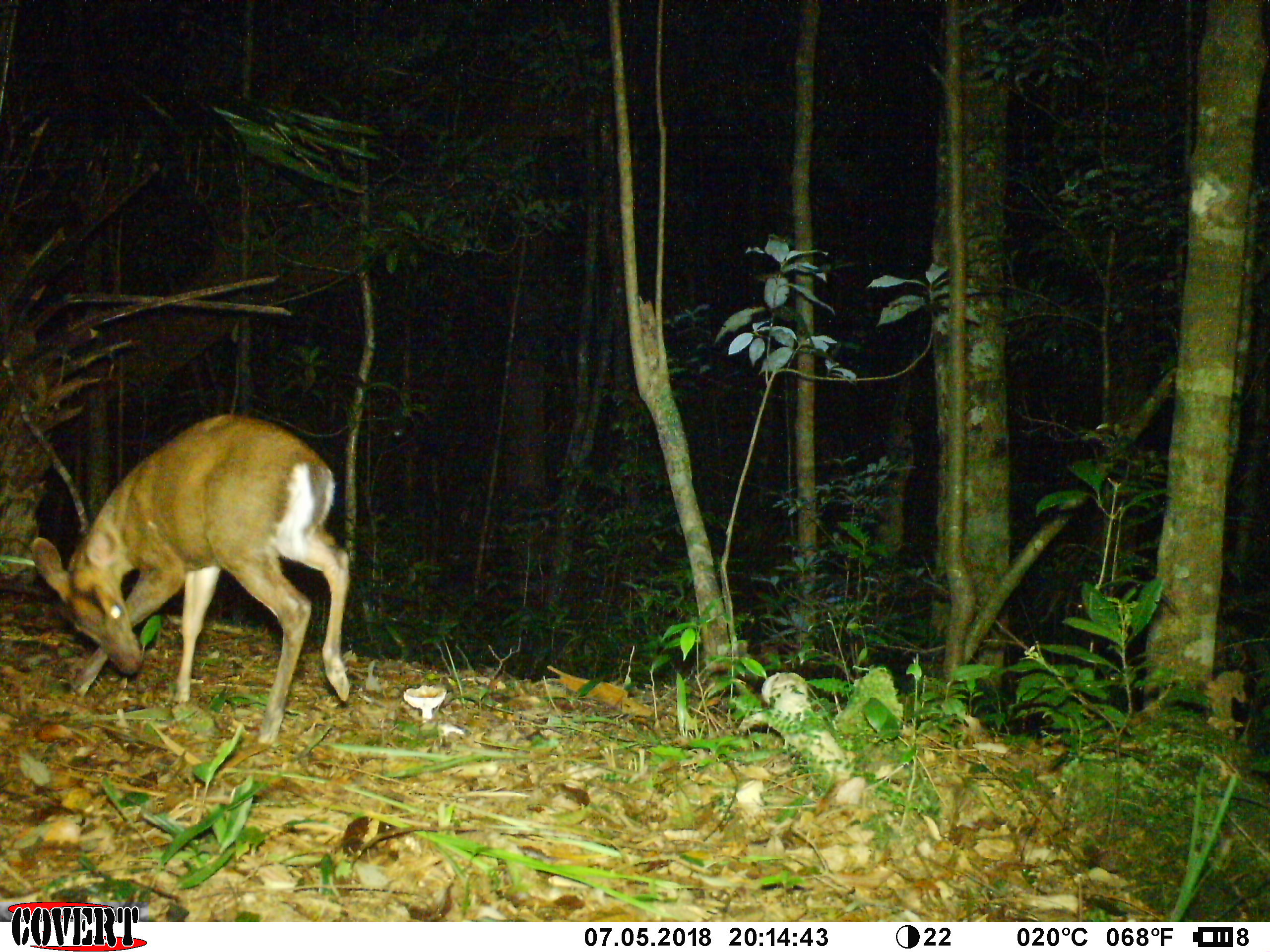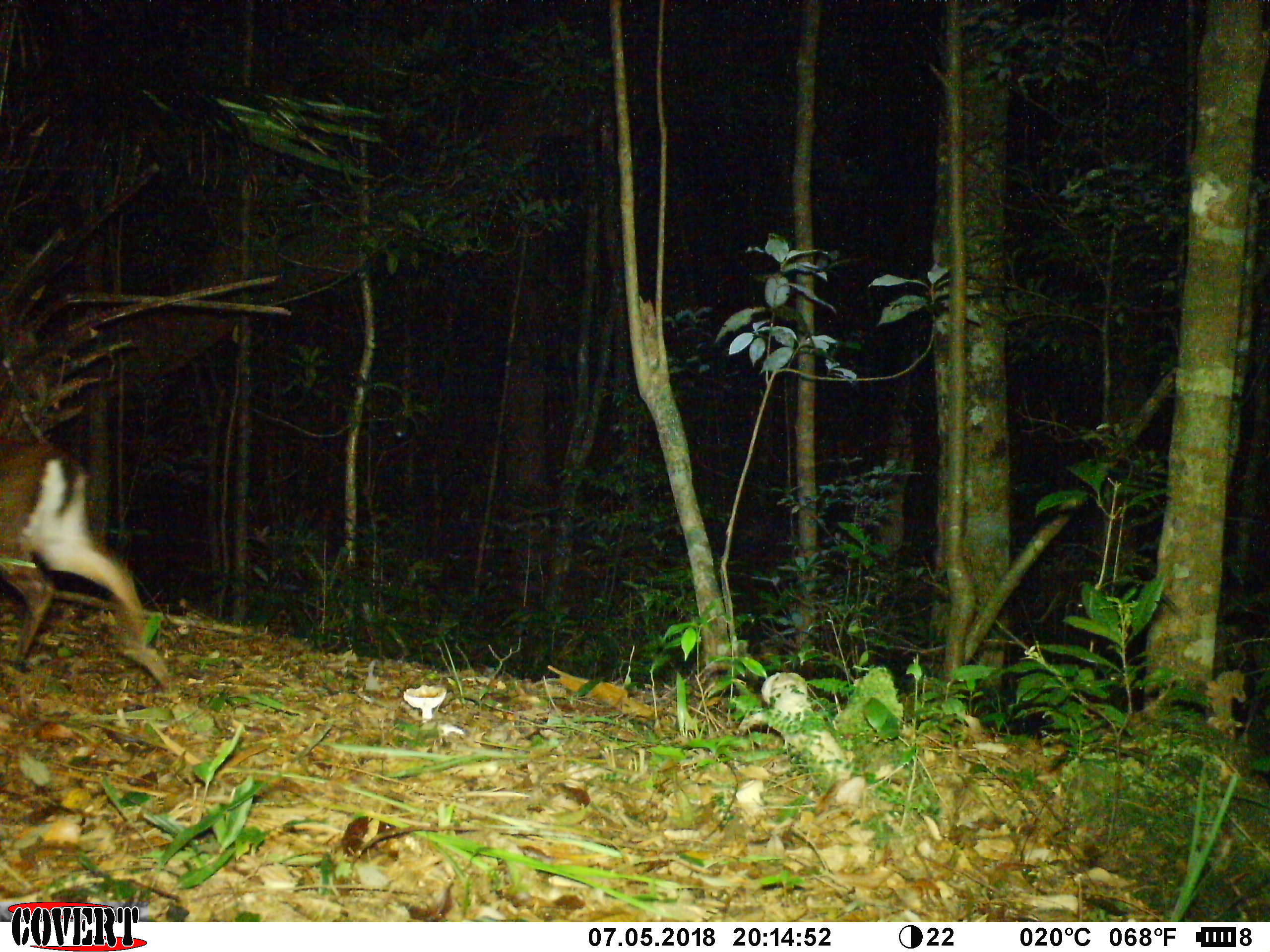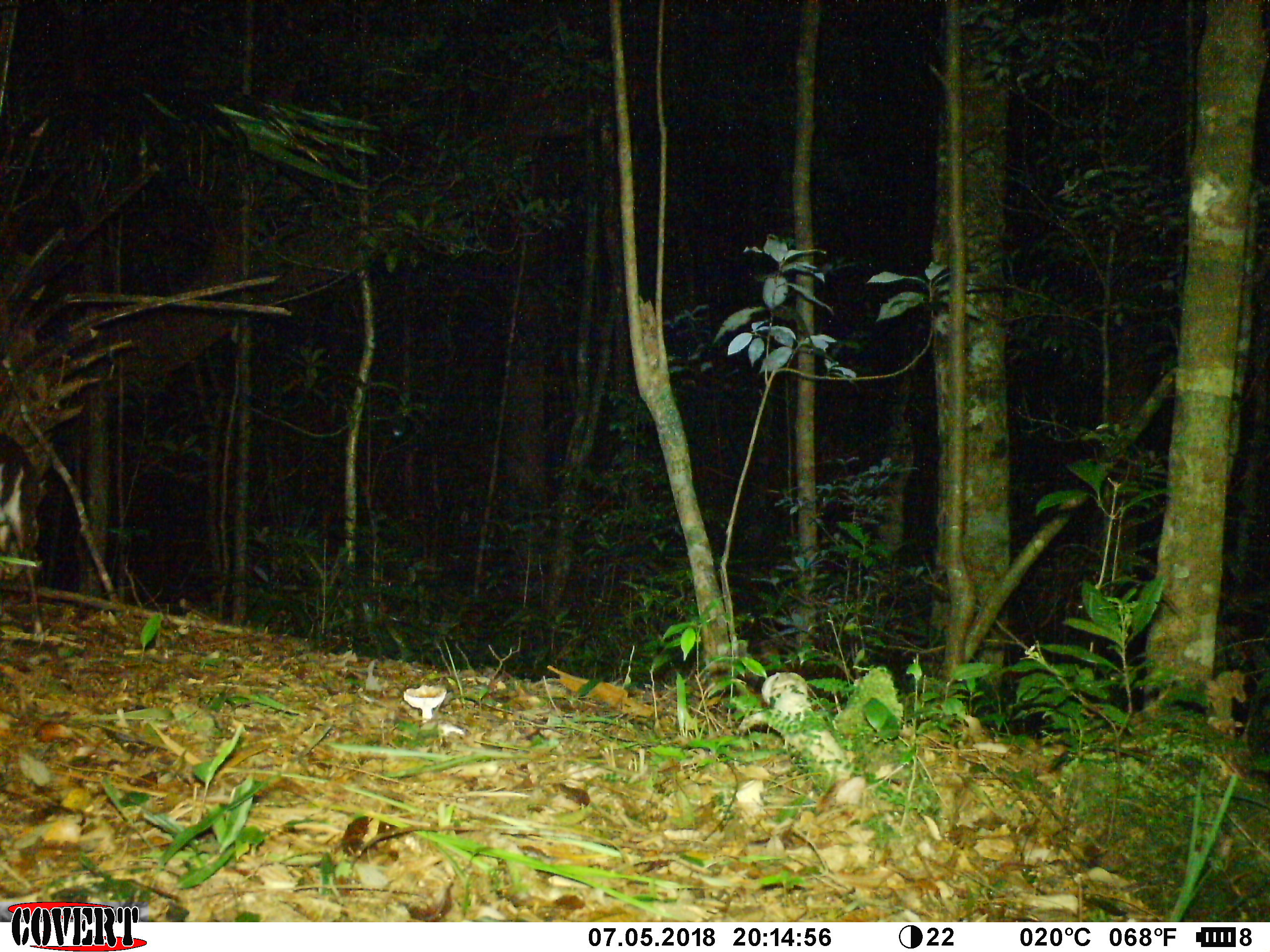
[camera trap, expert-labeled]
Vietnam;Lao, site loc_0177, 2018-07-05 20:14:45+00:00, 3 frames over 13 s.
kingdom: Animalia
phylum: Chordata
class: Mammalia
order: Artiodactyla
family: Cervidae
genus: Muntiacus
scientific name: Muntiacus rooseveltorum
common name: roosevelt's muntjac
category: roosevelts muntjac group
Roosevelts muntjac group (roosevelt's muntjac) (Muntiacus rooseveltorum). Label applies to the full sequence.